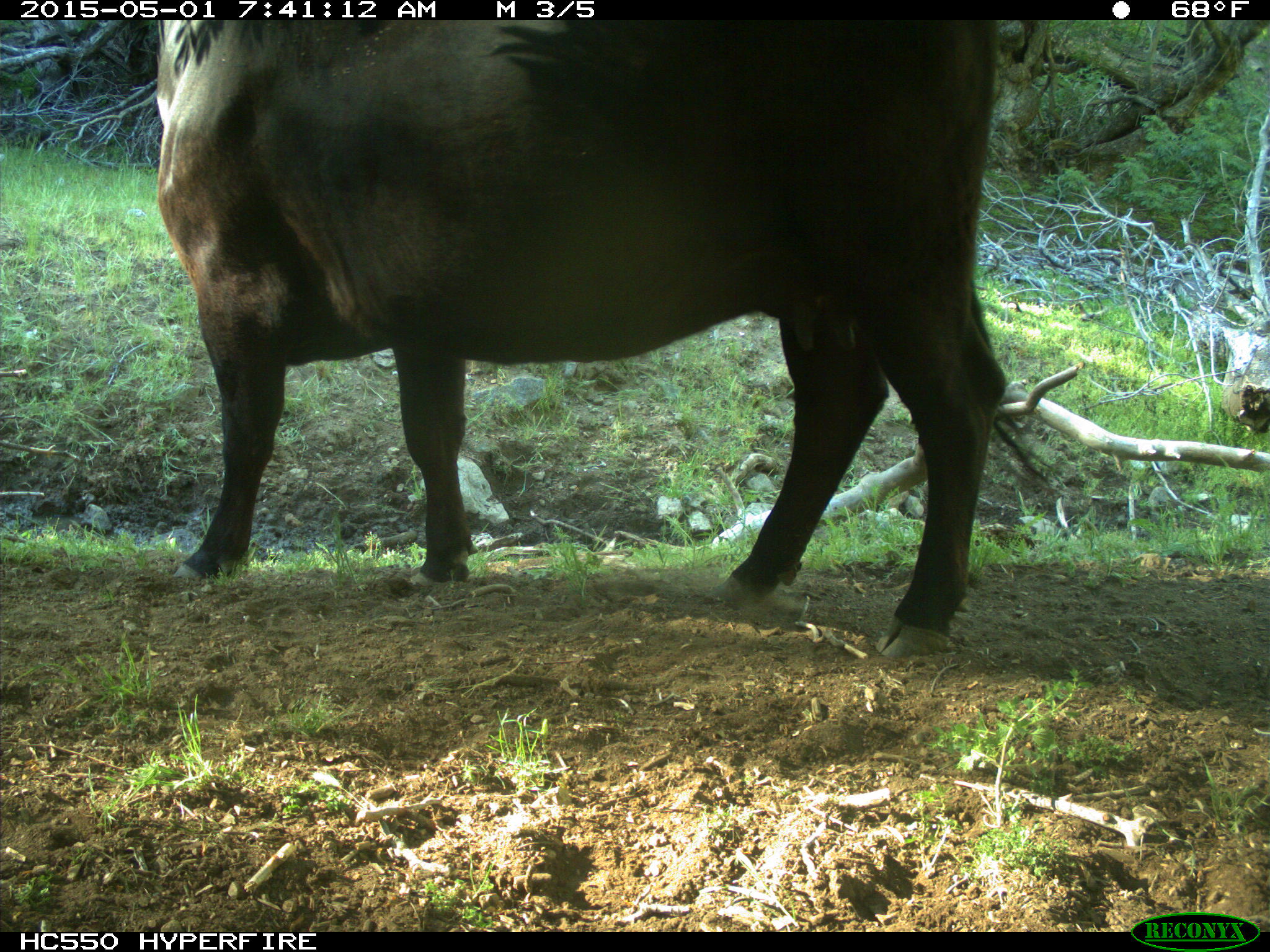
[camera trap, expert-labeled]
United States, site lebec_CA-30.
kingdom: Animalia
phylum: Chordata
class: Mammalia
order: Artiodactyla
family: Bovidae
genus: Bos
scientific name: Bos taurus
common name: domestic cow